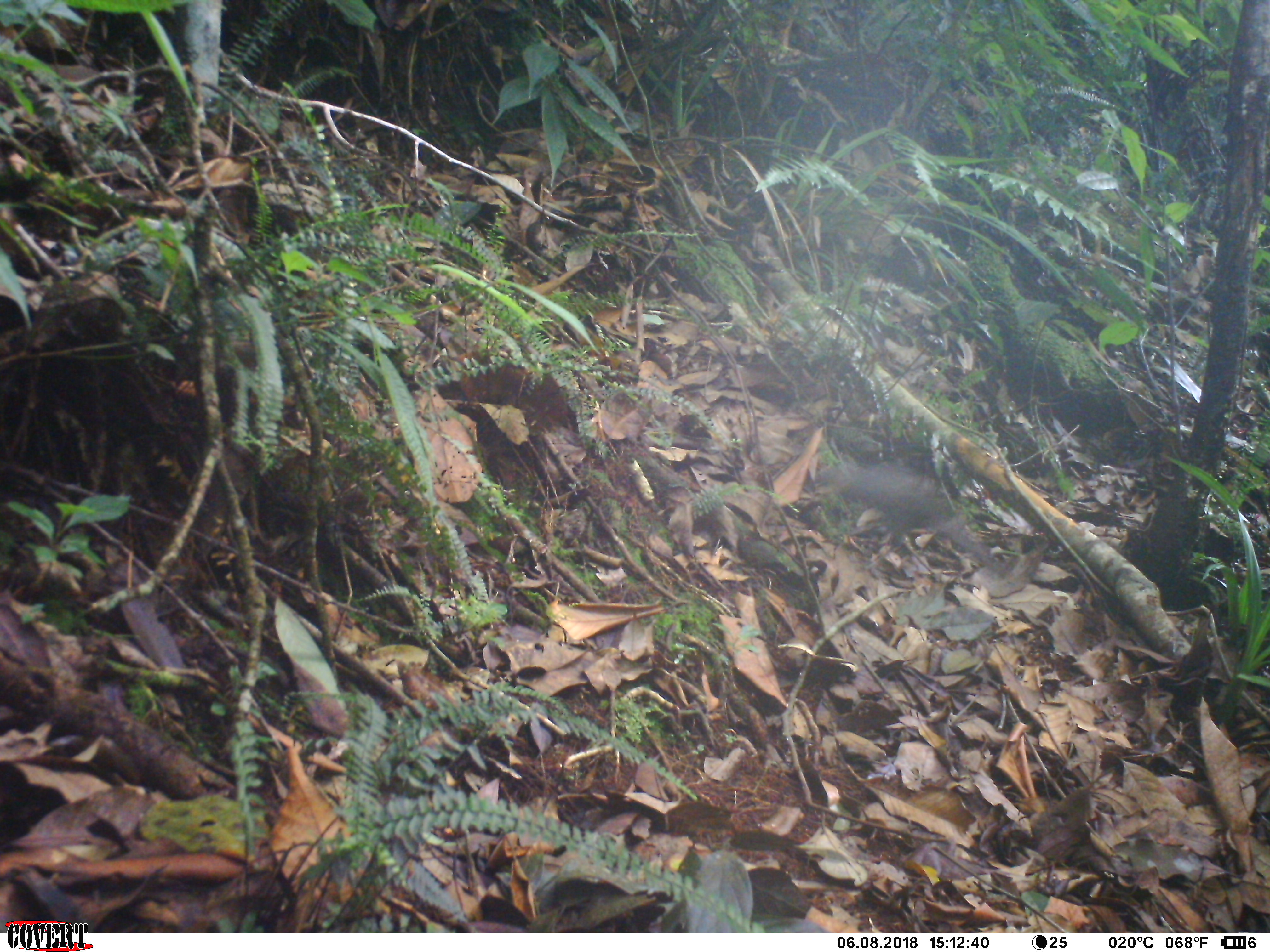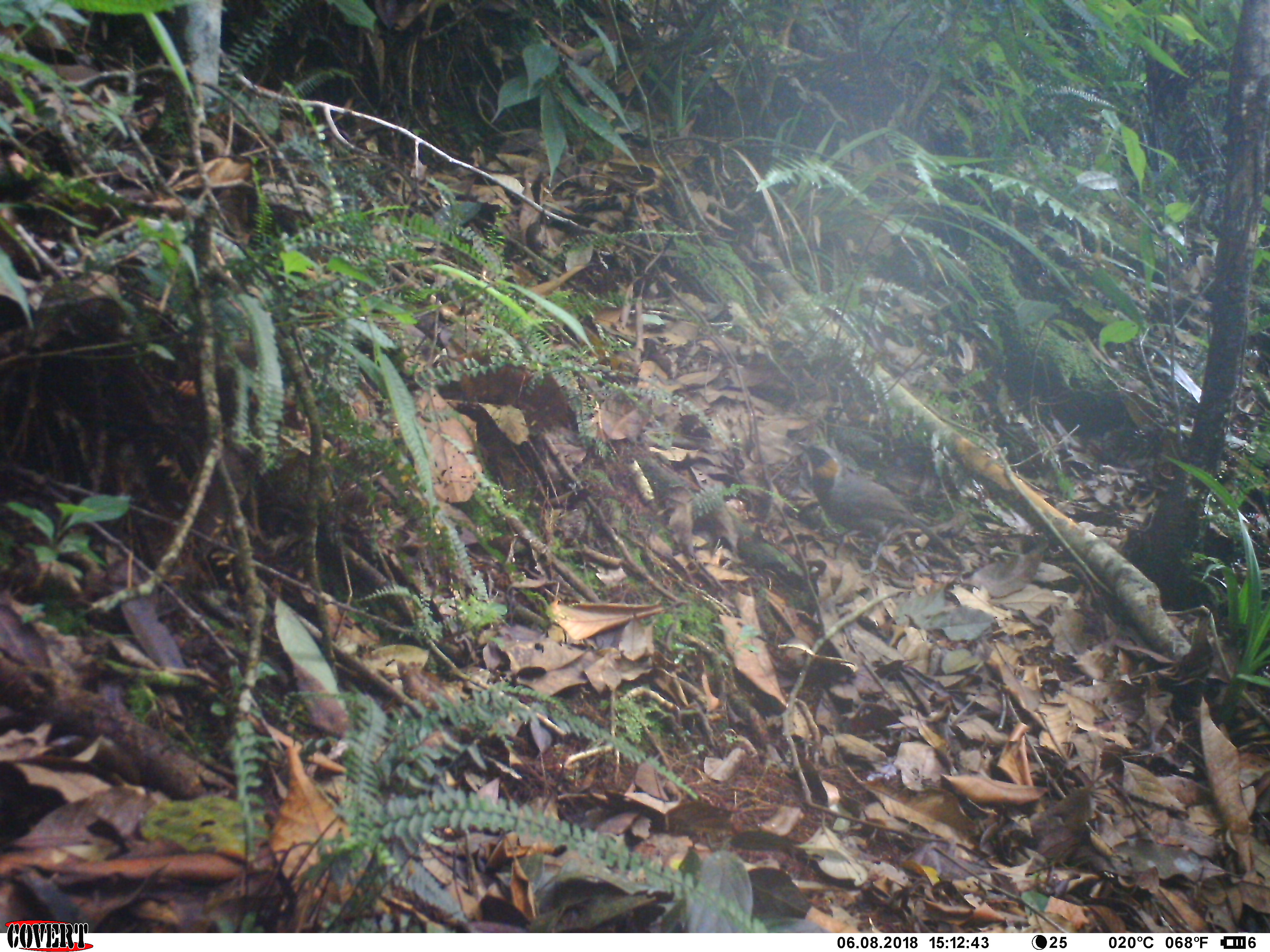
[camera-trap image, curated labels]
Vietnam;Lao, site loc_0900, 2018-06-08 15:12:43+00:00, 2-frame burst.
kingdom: Animalia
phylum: Chordata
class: Aves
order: Passeriformes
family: Leiothrichidae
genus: Garrulax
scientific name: Garrulax castanotis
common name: rufous-cheeked laughingthrush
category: rufous cheeked laughingthrush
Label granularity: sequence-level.